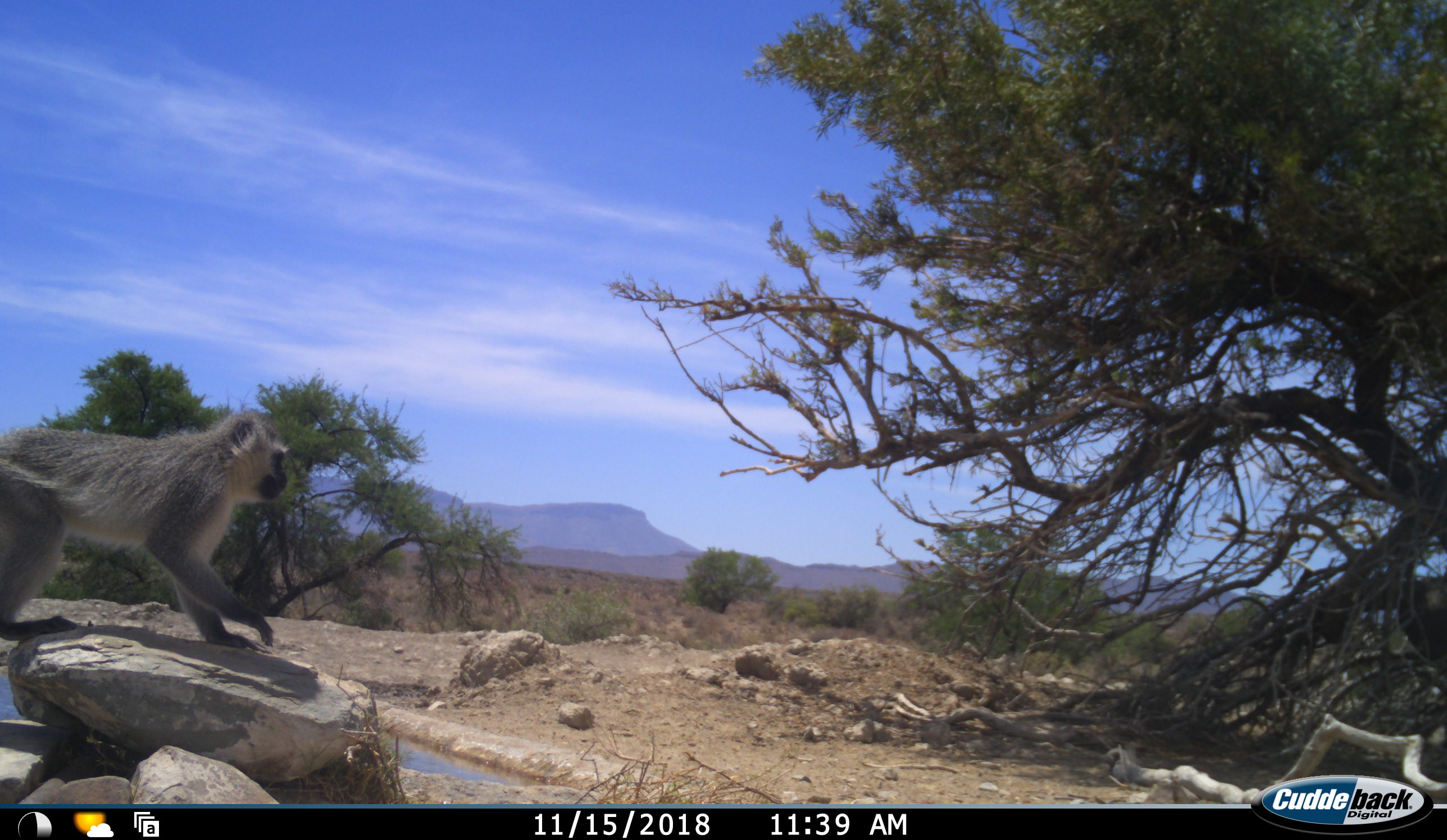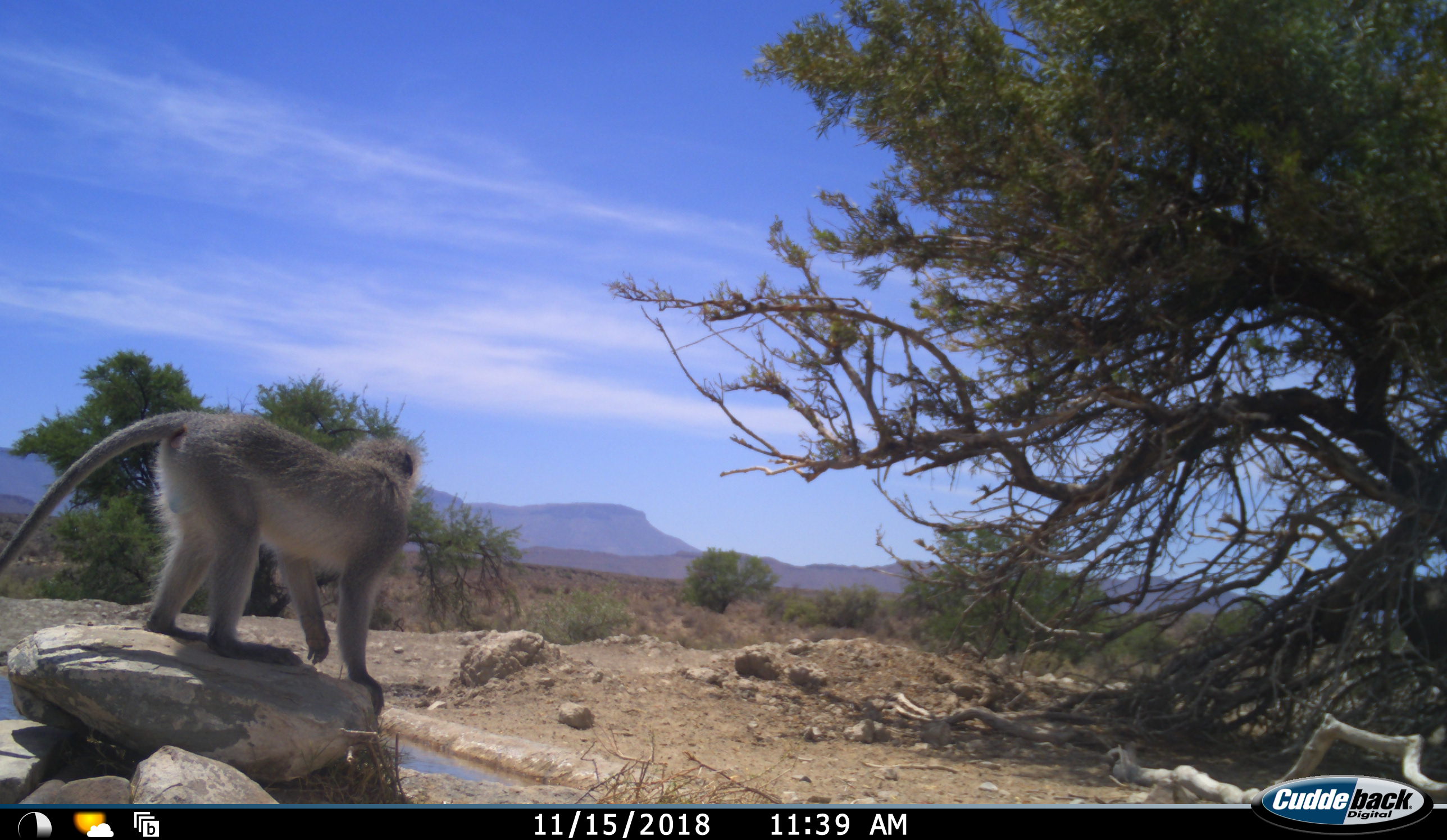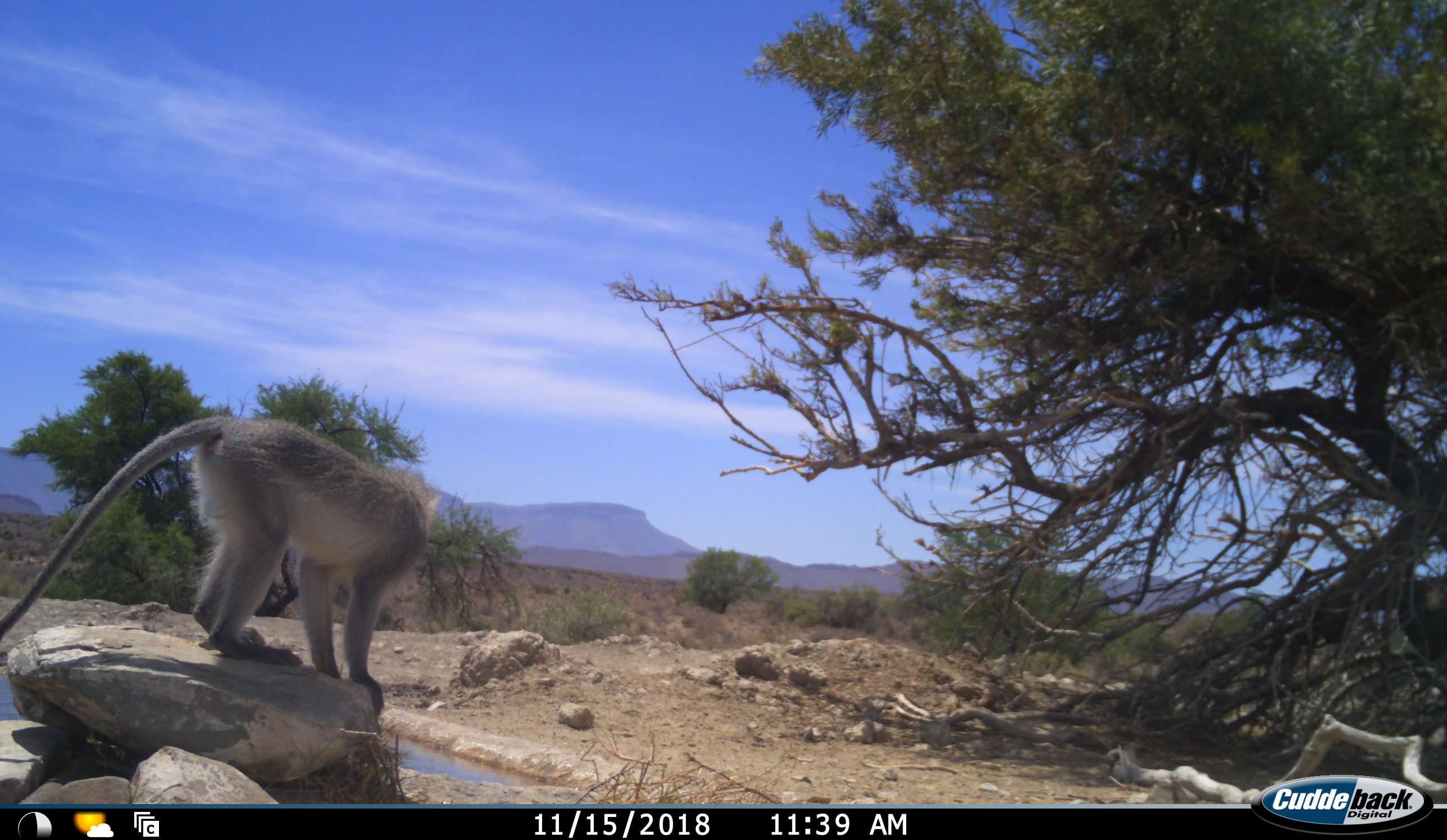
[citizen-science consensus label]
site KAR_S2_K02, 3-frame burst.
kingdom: Animalia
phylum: Chordata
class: Mammalia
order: Primates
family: Cercopithecidae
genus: Chlorocebus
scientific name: Chlorocebus pygerythrus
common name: vervet monkey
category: monkeyvervet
Monkeyvervet (vervet monkey) (Chlorocebus pygerythrus), count 1. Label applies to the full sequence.